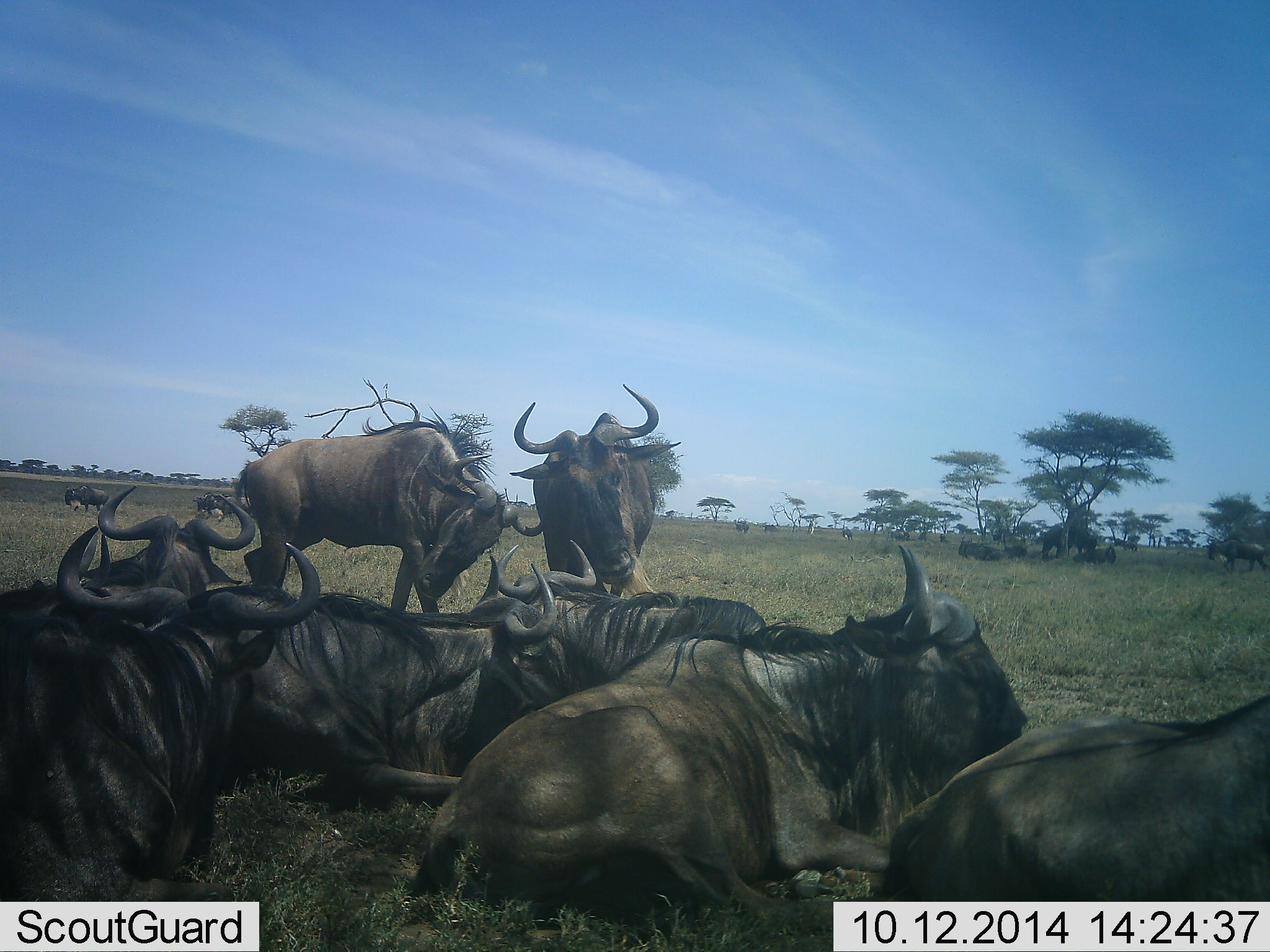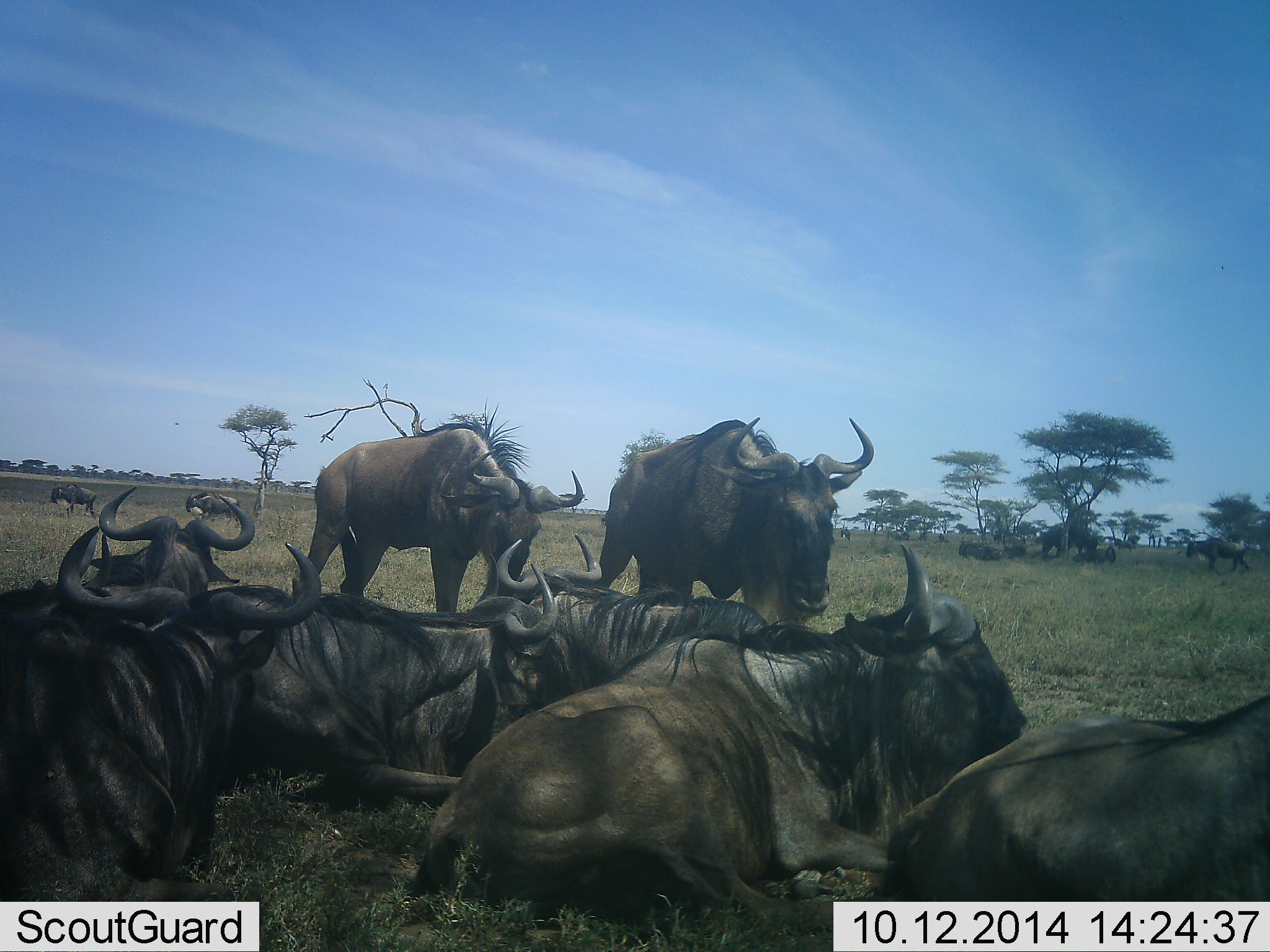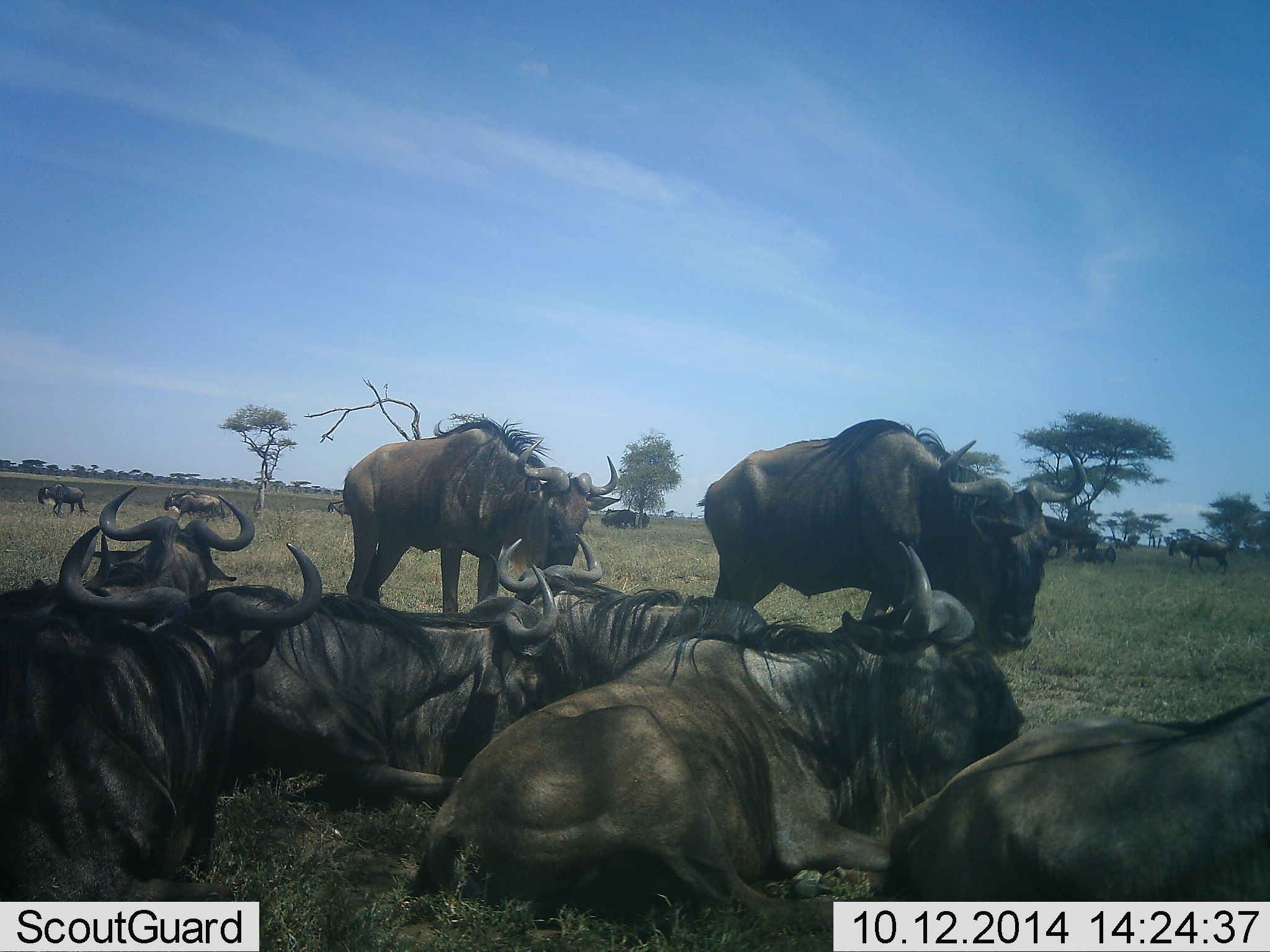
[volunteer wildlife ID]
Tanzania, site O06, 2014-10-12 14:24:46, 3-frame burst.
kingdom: Animalia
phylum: Chordata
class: Mammalia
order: Artiodactyla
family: Bovidae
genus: Connochaetes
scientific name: Connochaetes taurinus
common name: blue wildebeest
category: wildebeest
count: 11-50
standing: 60%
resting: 100%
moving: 70%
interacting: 0%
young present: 0%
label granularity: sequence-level